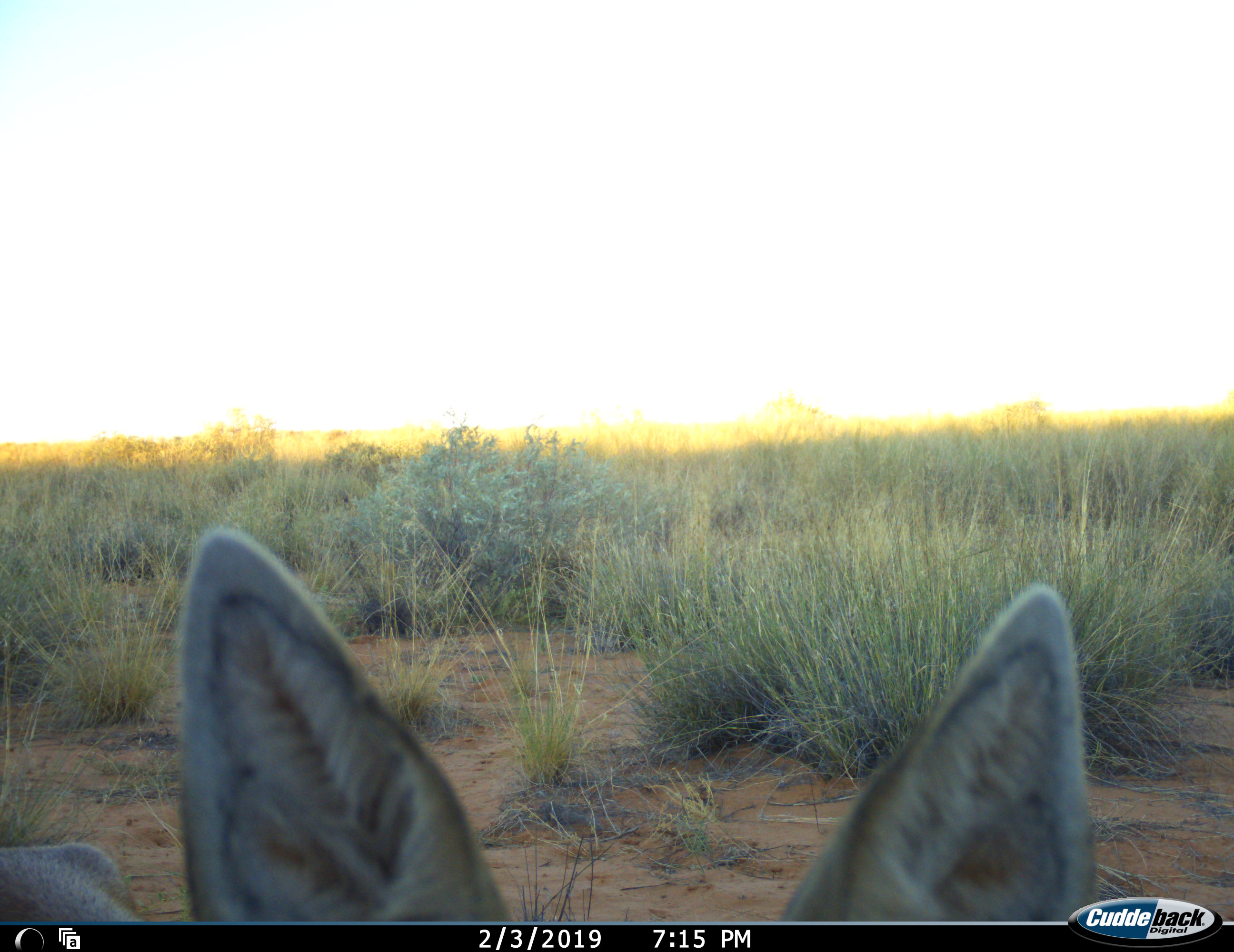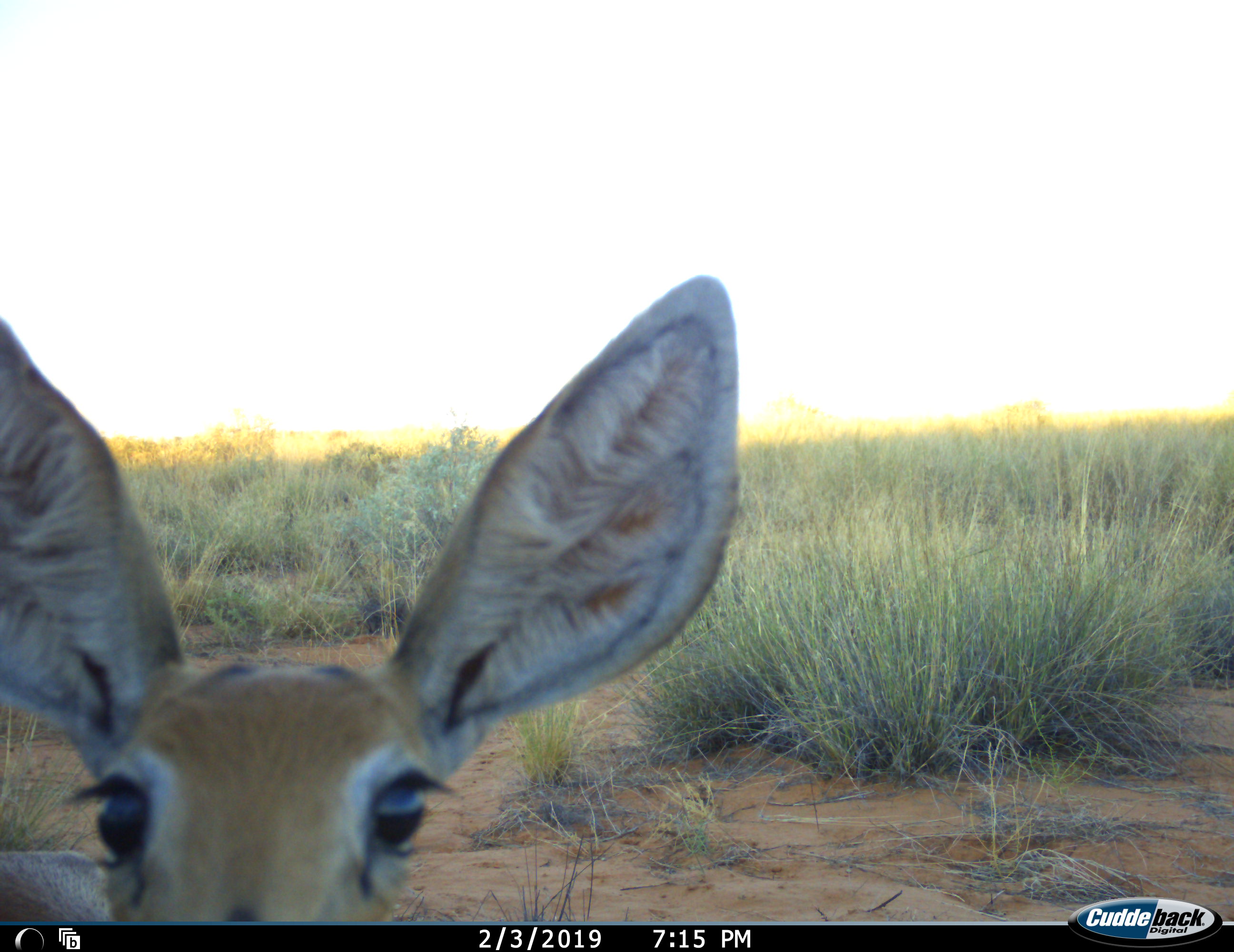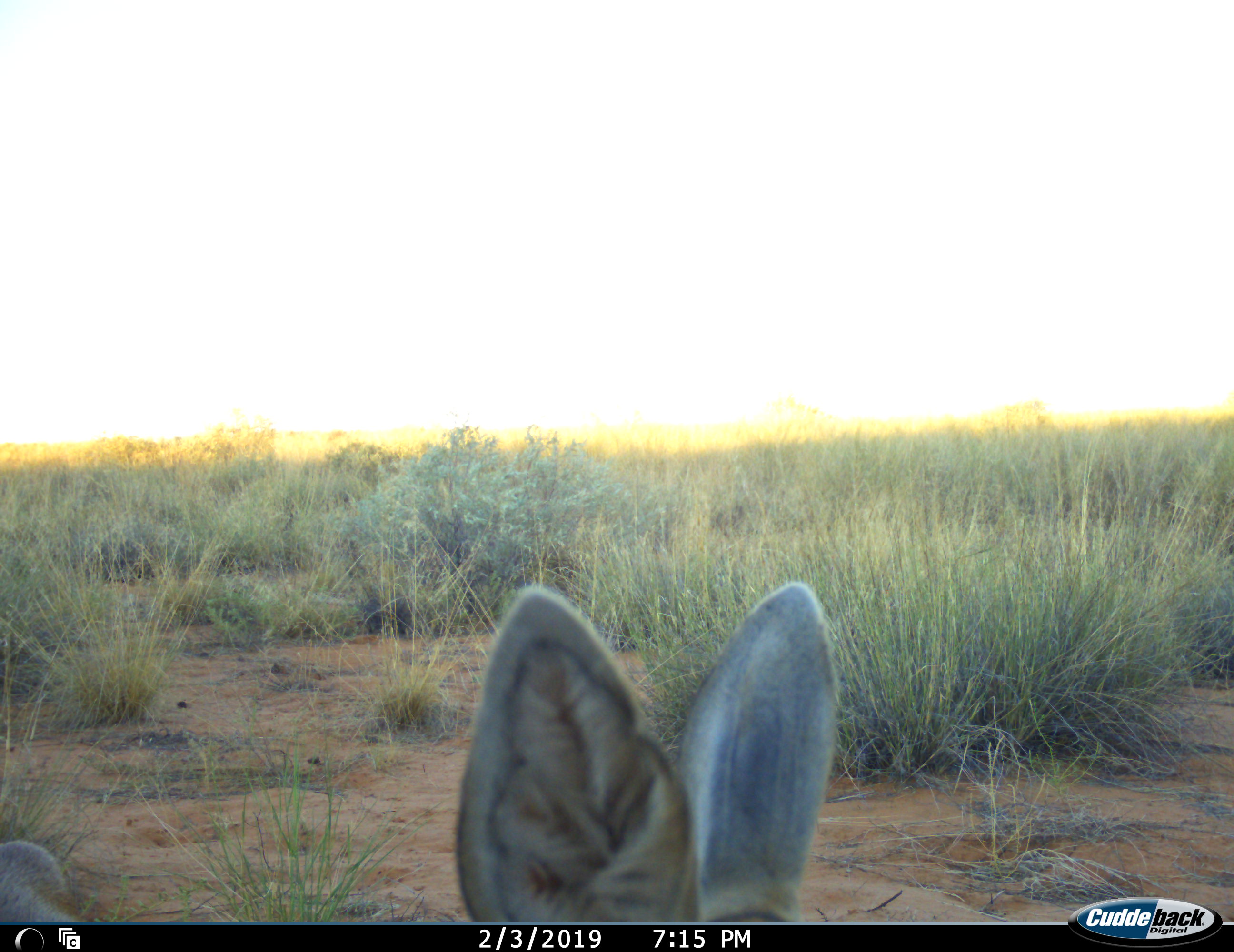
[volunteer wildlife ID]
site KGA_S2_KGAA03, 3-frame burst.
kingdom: Animalia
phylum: Chordata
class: Mammalia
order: Artiodactyla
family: Bovidae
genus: Raphicerus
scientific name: Raphicerus campestris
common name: steenbok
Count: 1.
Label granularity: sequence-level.